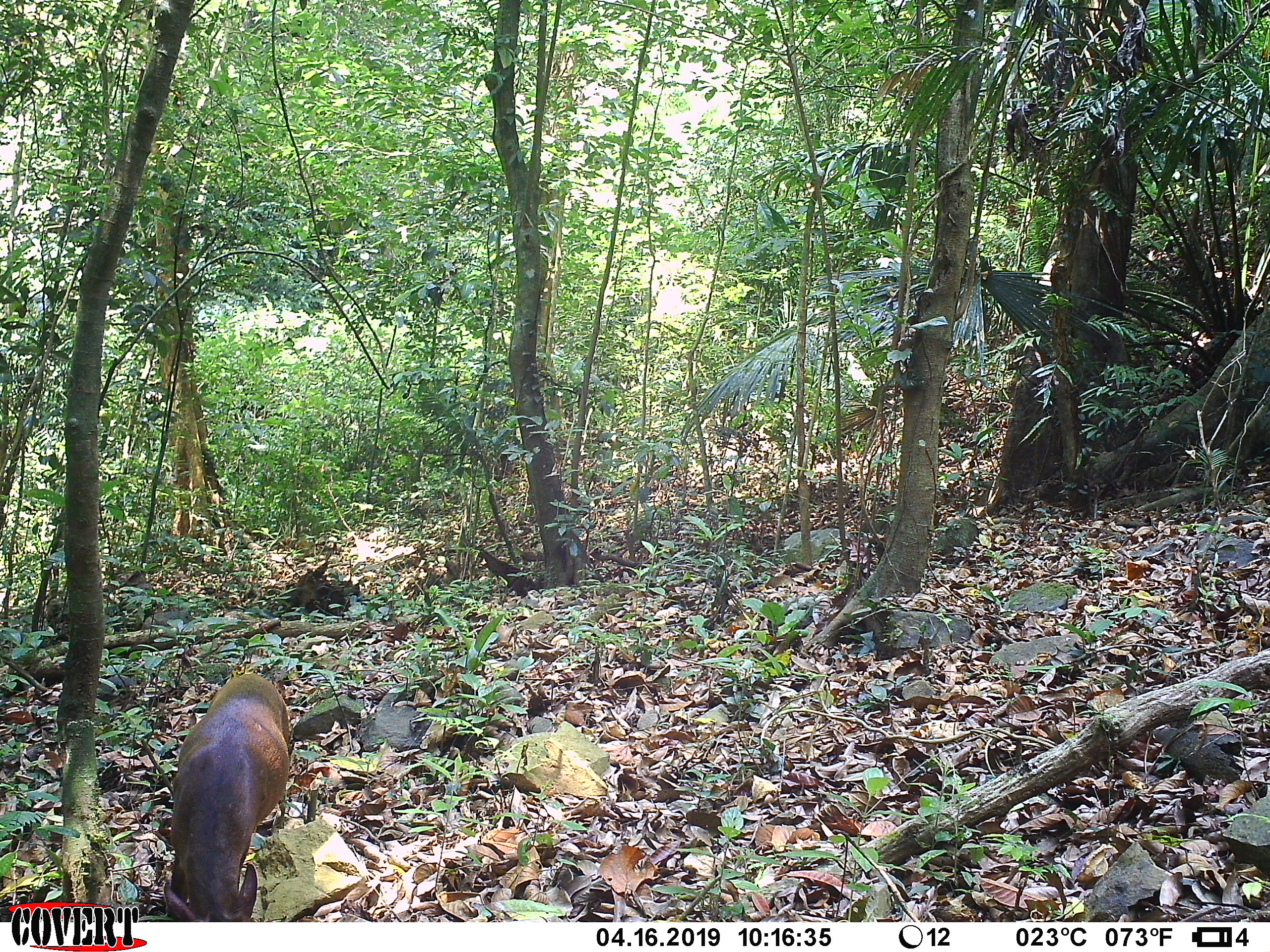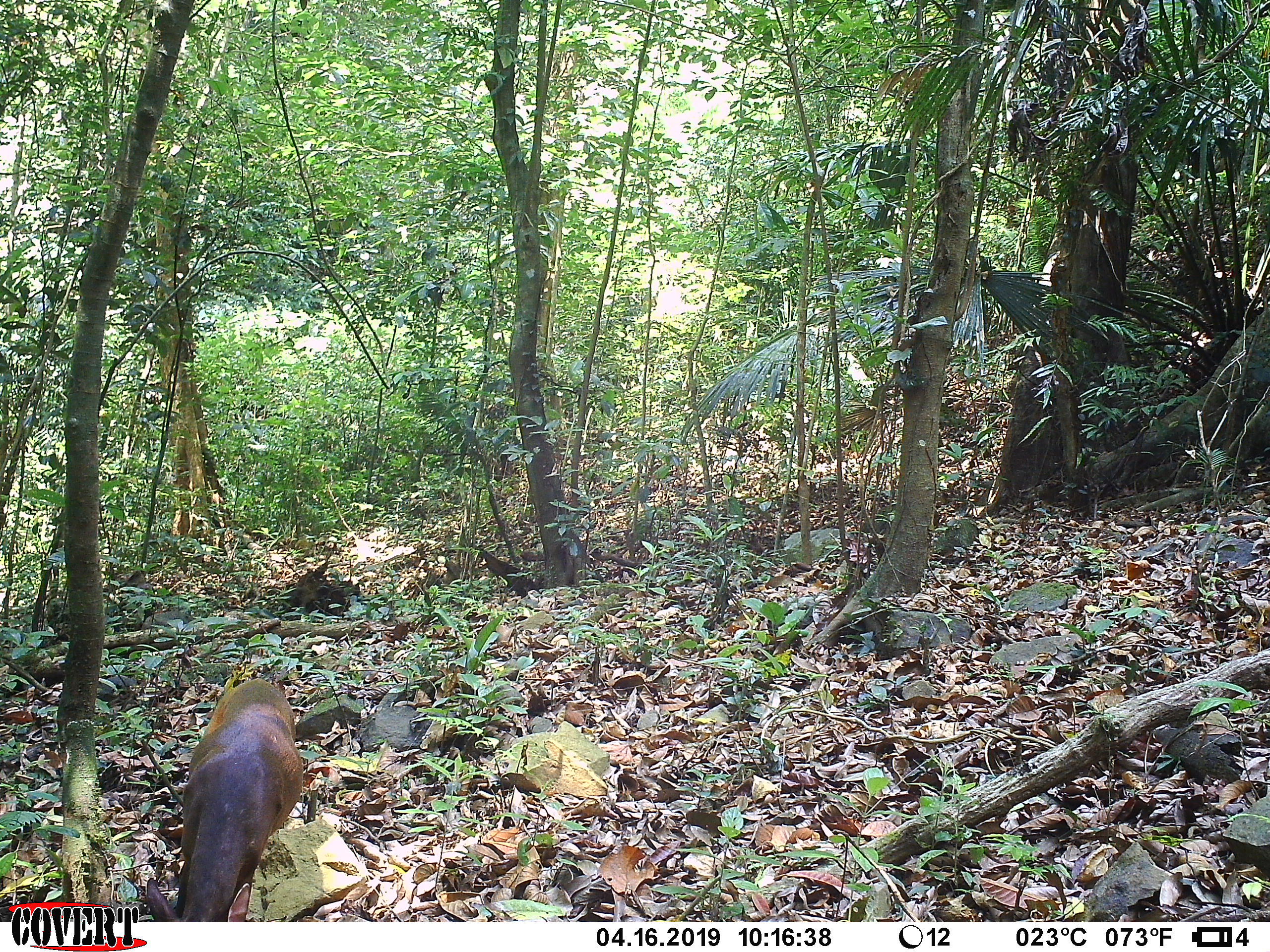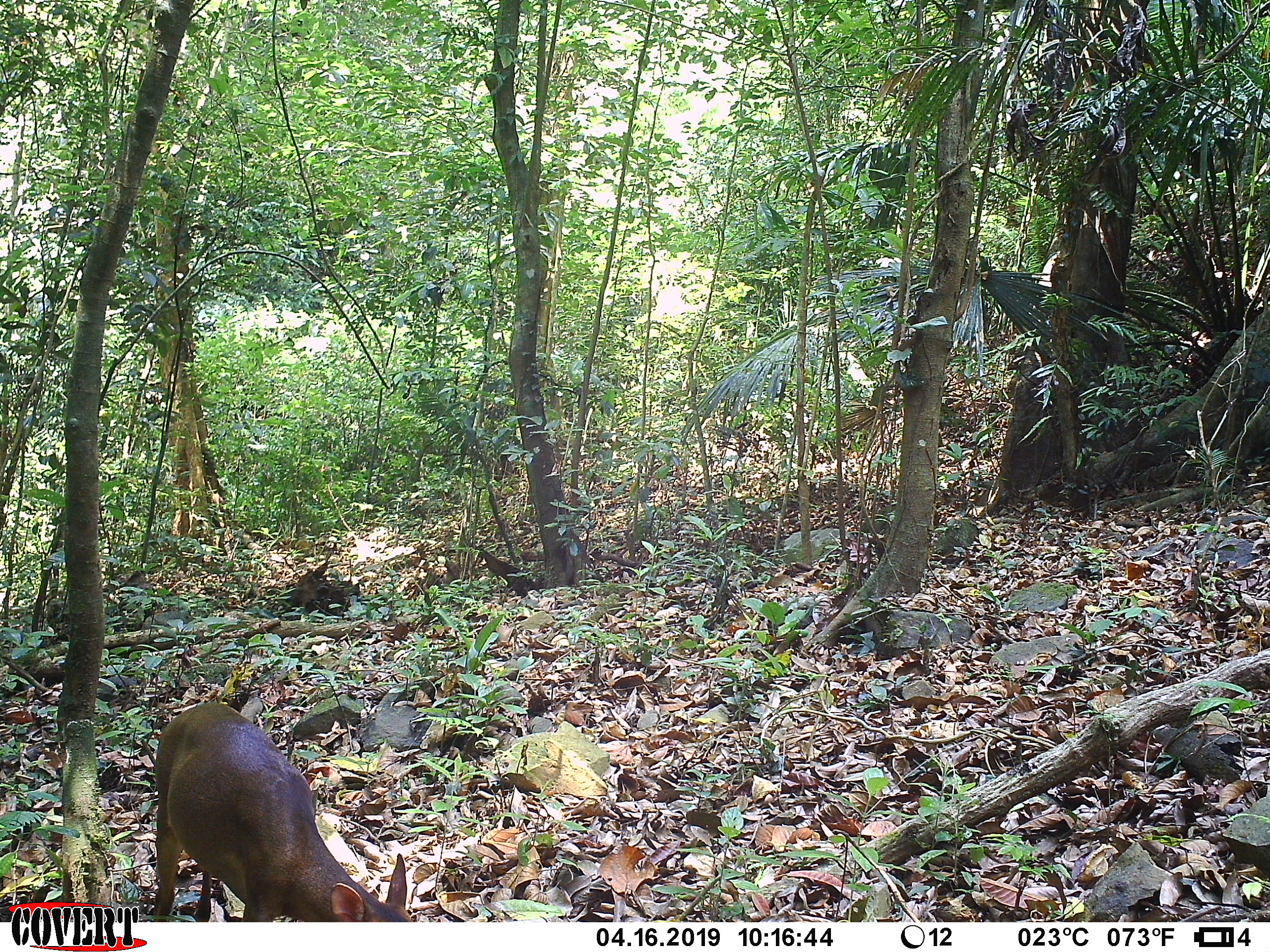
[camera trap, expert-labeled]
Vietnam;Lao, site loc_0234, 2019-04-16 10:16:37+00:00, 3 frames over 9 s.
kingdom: Animalia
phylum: Chordata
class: Mammalia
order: Artiodactyla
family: Cervidae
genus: Muntiacus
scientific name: Muntiacus vuquangensis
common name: large-antlered muntjac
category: large antlered muntjac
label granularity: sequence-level